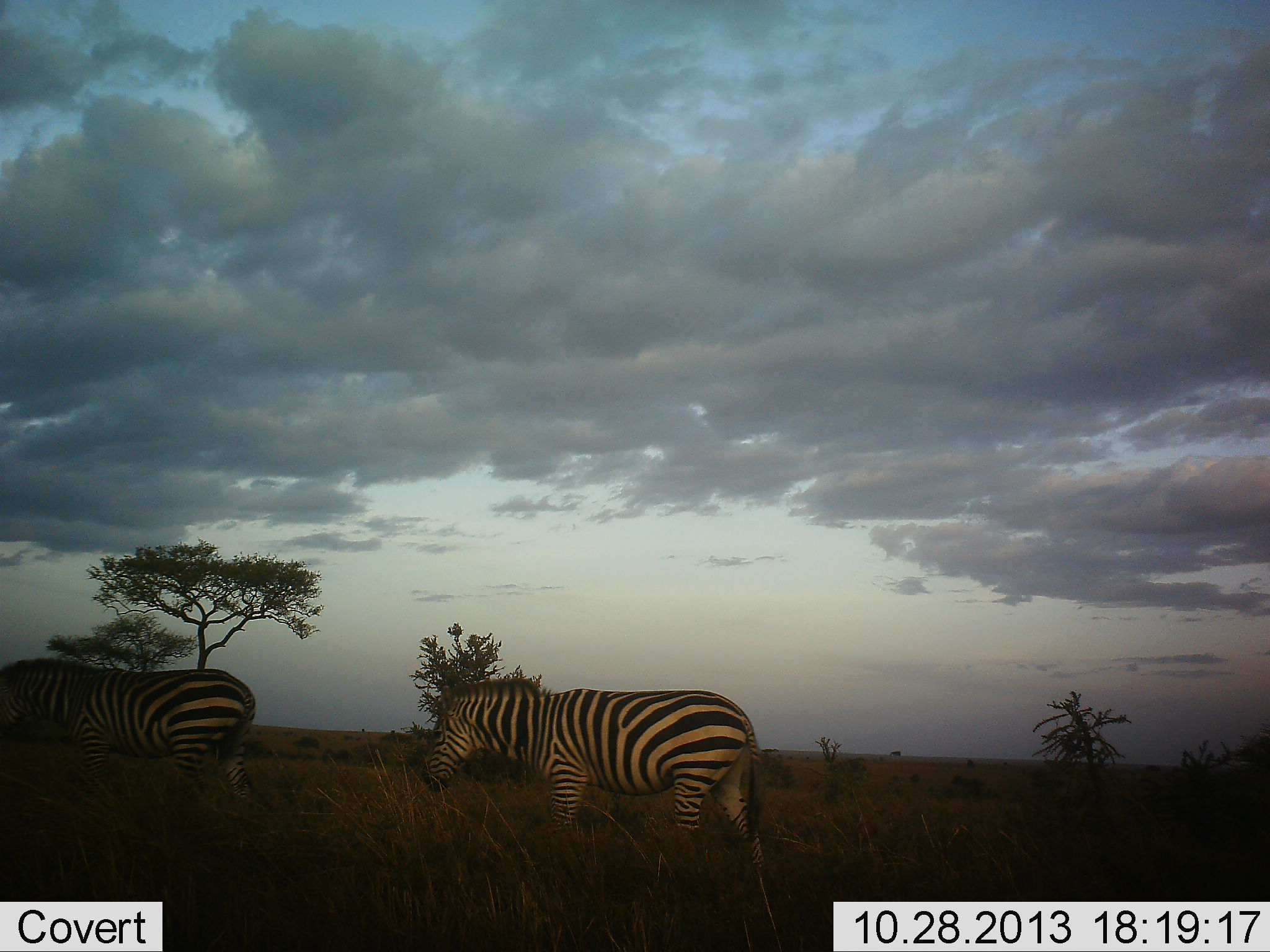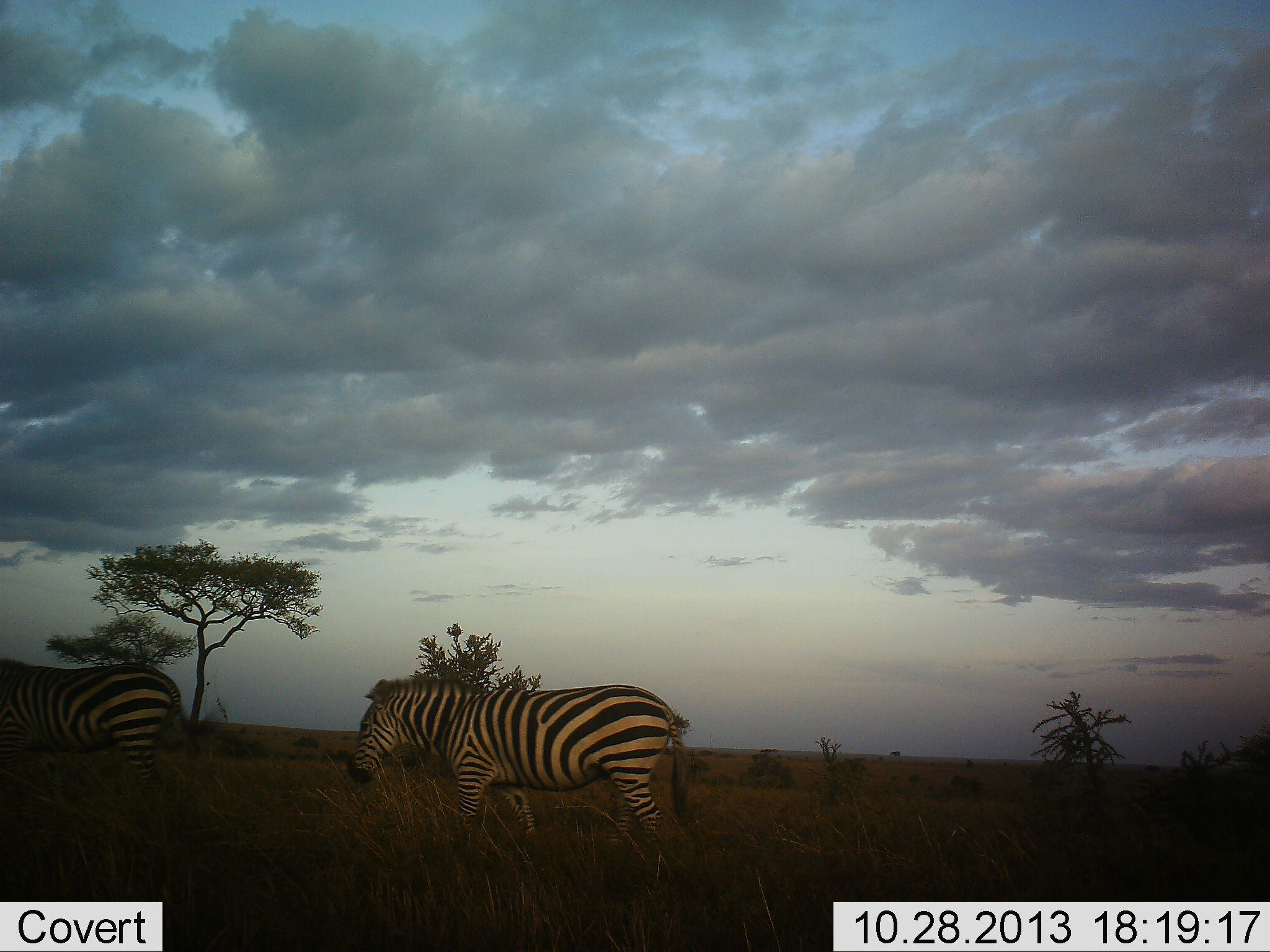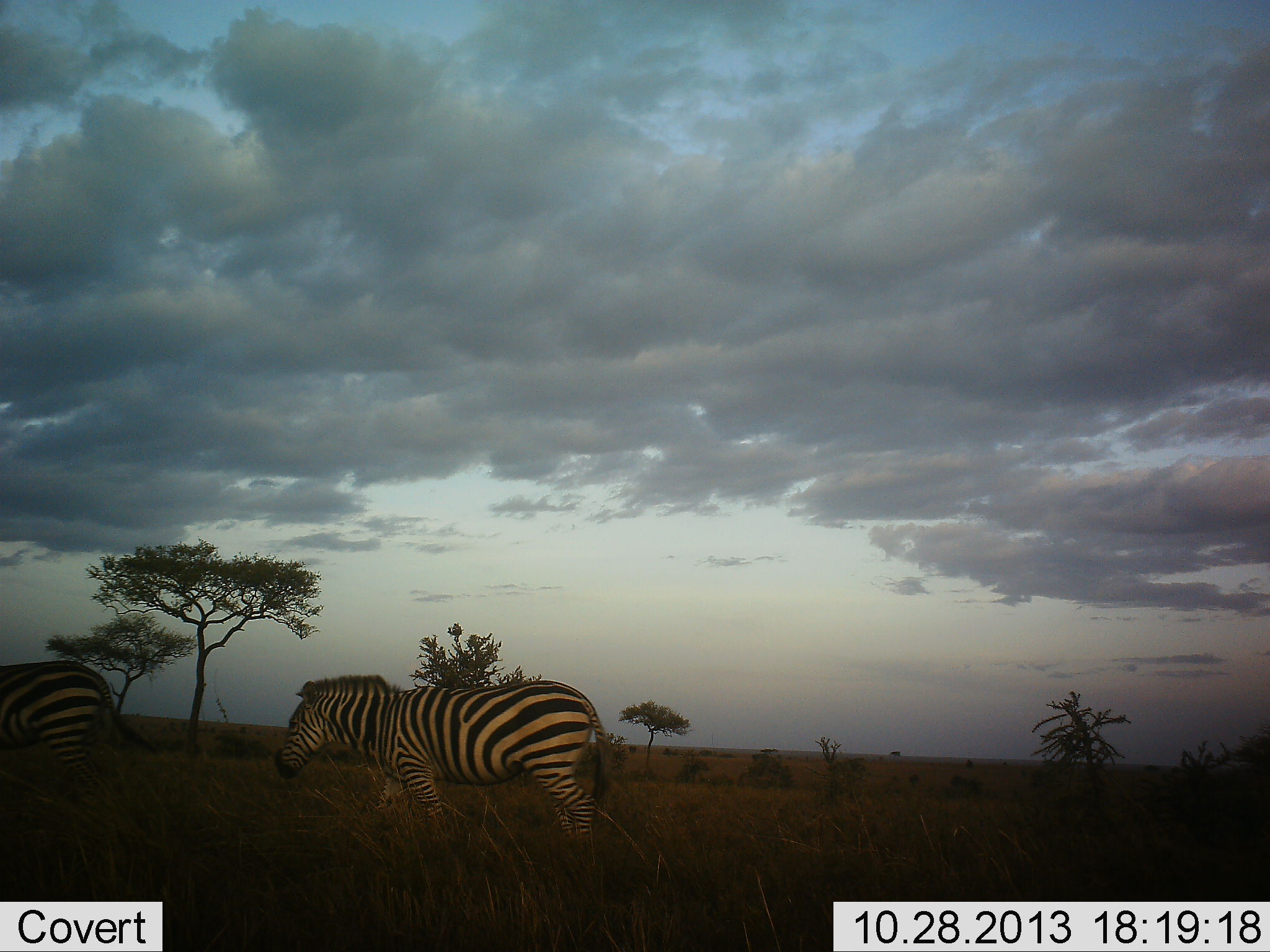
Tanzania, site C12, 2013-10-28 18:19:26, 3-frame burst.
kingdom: Animalia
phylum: Chordata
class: Mammalia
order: Perissodactyla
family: Equidae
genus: Equus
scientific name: Equus quagga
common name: plains zebra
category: zebra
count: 2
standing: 10%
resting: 0%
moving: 90%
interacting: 0%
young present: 0%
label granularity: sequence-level